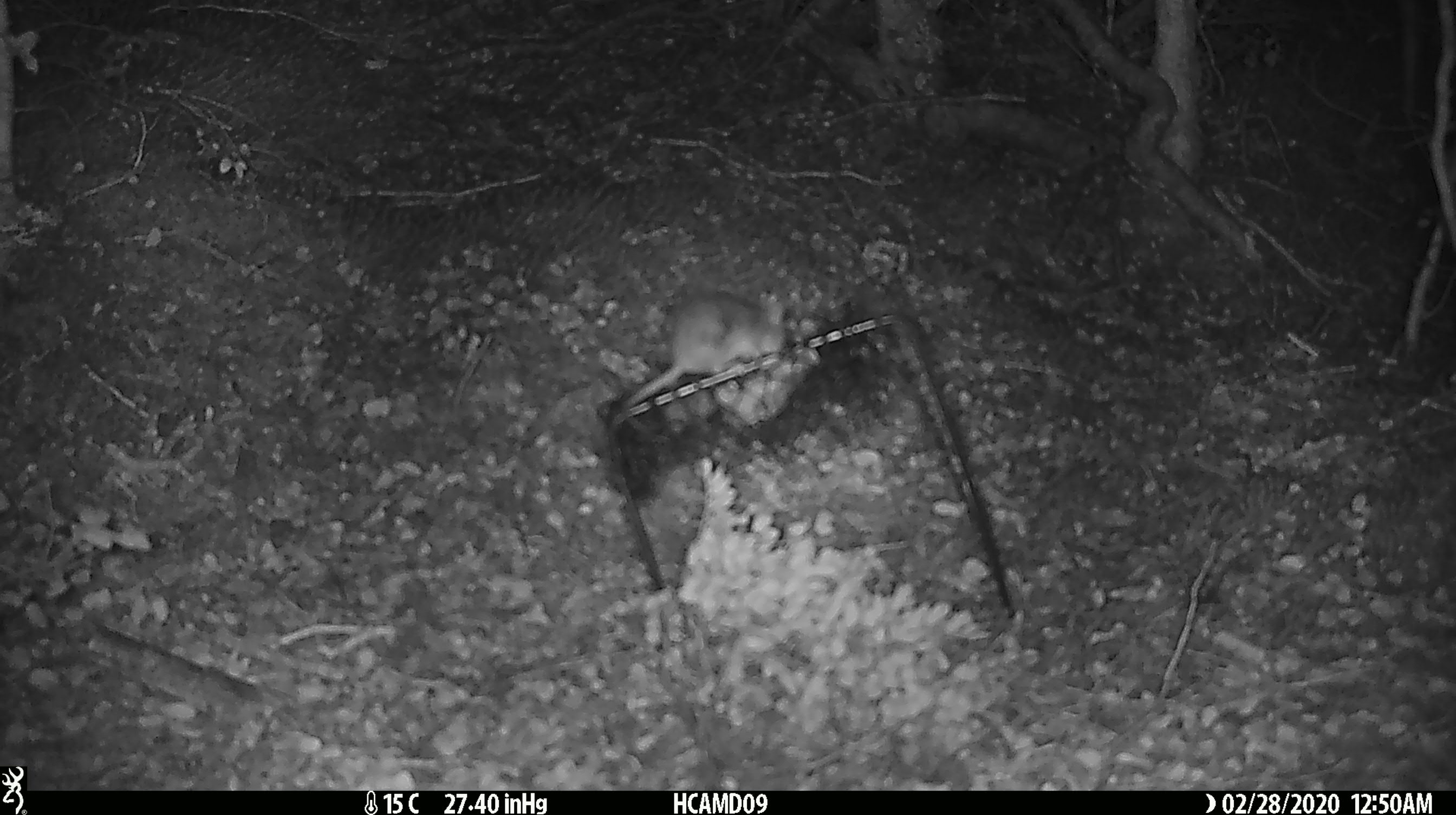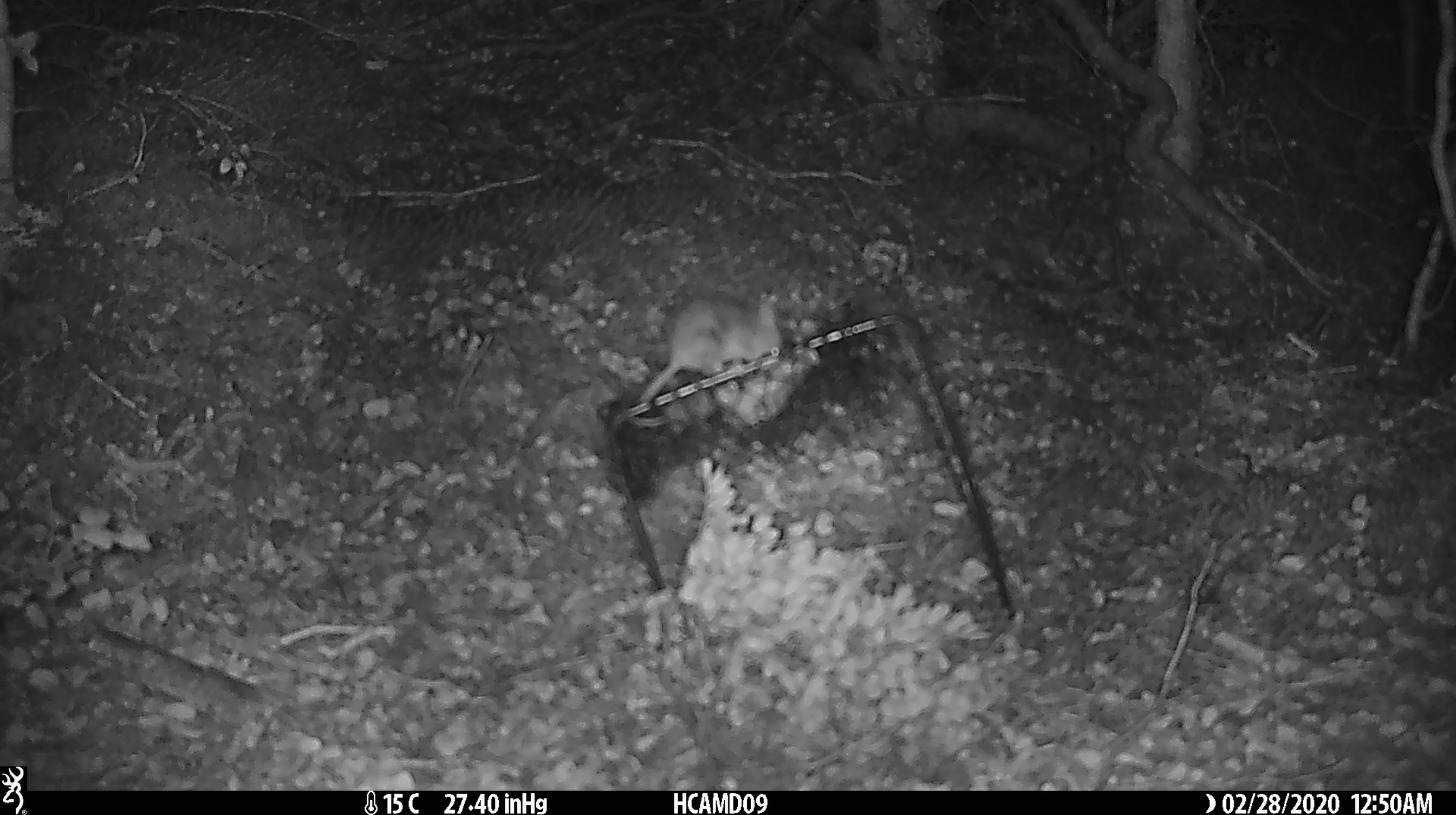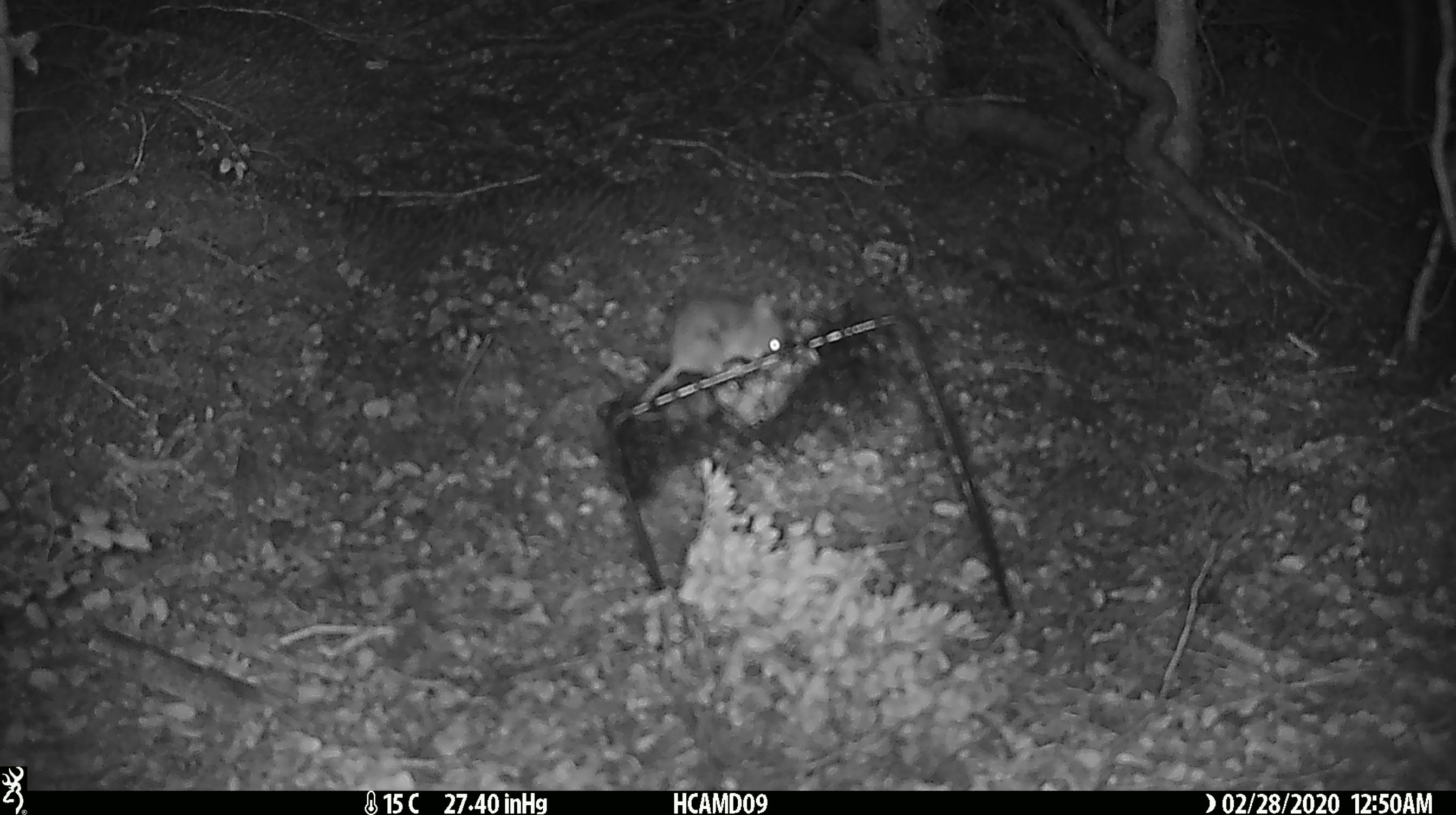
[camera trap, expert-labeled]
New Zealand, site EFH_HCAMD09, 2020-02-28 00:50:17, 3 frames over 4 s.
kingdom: Animalia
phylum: Chordata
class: Mammalia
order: Rodentia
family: Muridae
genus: Mus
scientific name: Mus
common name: mouse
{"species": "mouse (Mus)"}